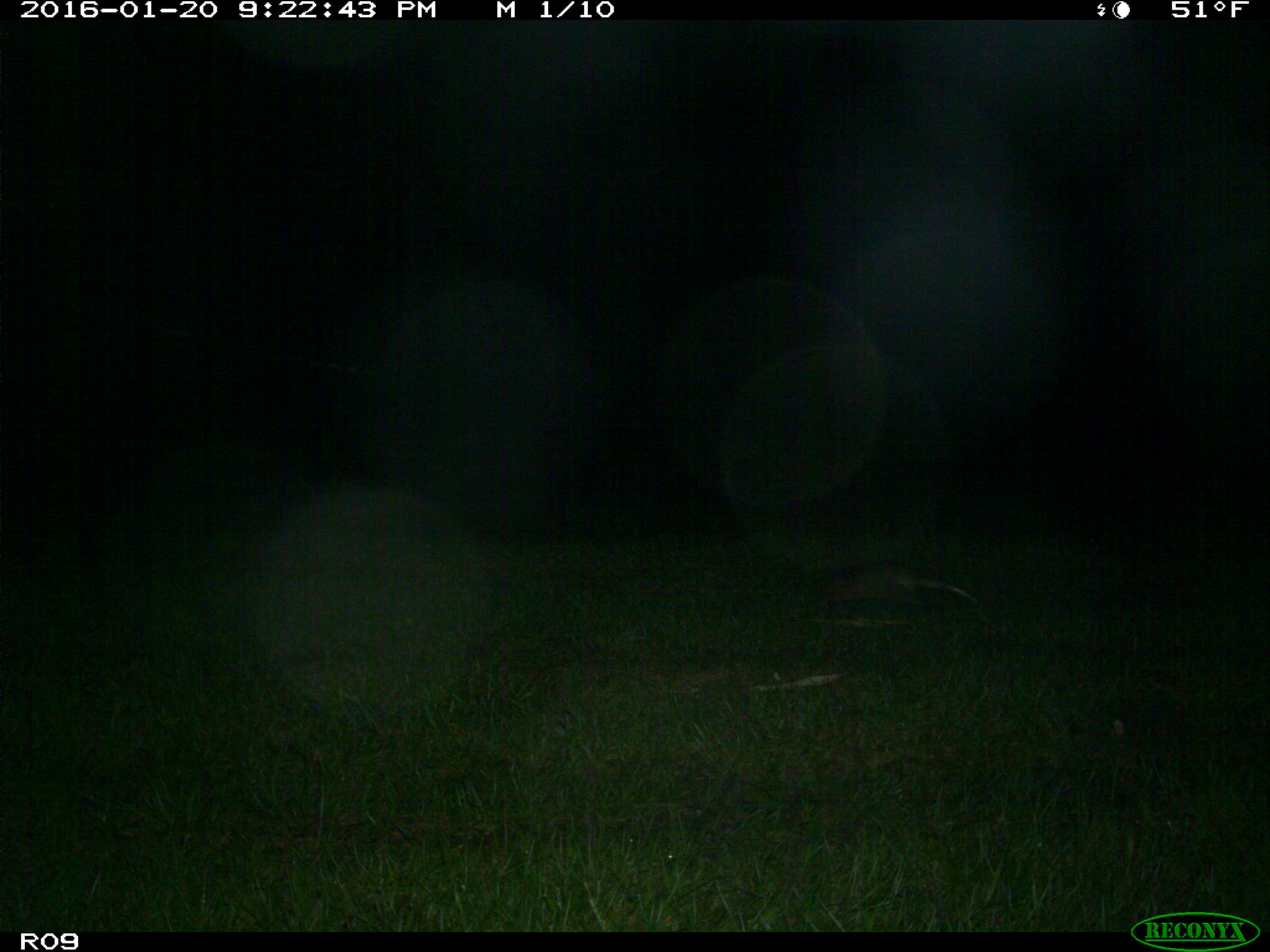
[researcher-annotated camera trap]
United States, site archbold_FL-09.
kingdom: Animalia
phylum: Chordata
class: Mammalia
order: Cingulata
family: Dasypodidae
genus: Dasypus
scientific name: Dasypus novemcinctus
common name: nine-banded armadillo